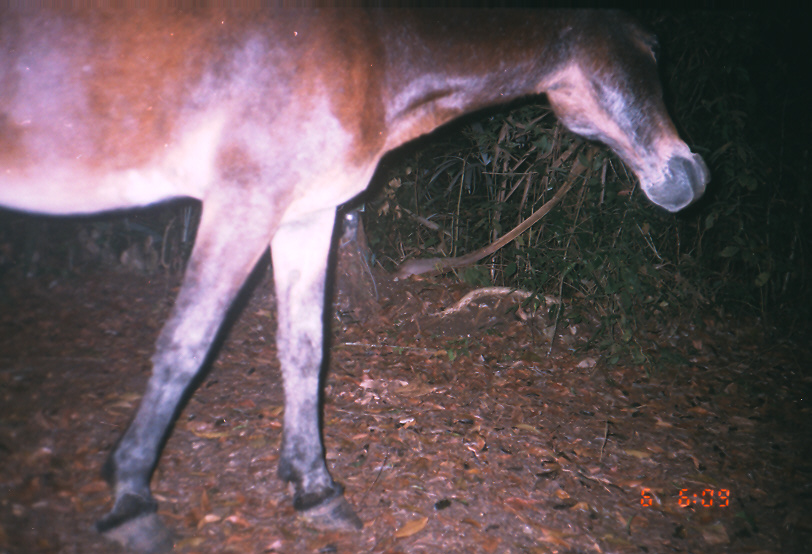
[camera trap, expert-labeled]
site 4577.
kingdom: Animalia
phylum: Chordata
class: Mammalia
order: Perissodactyla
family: Equidae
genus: Equus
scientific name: Equus ferus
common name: wild horse